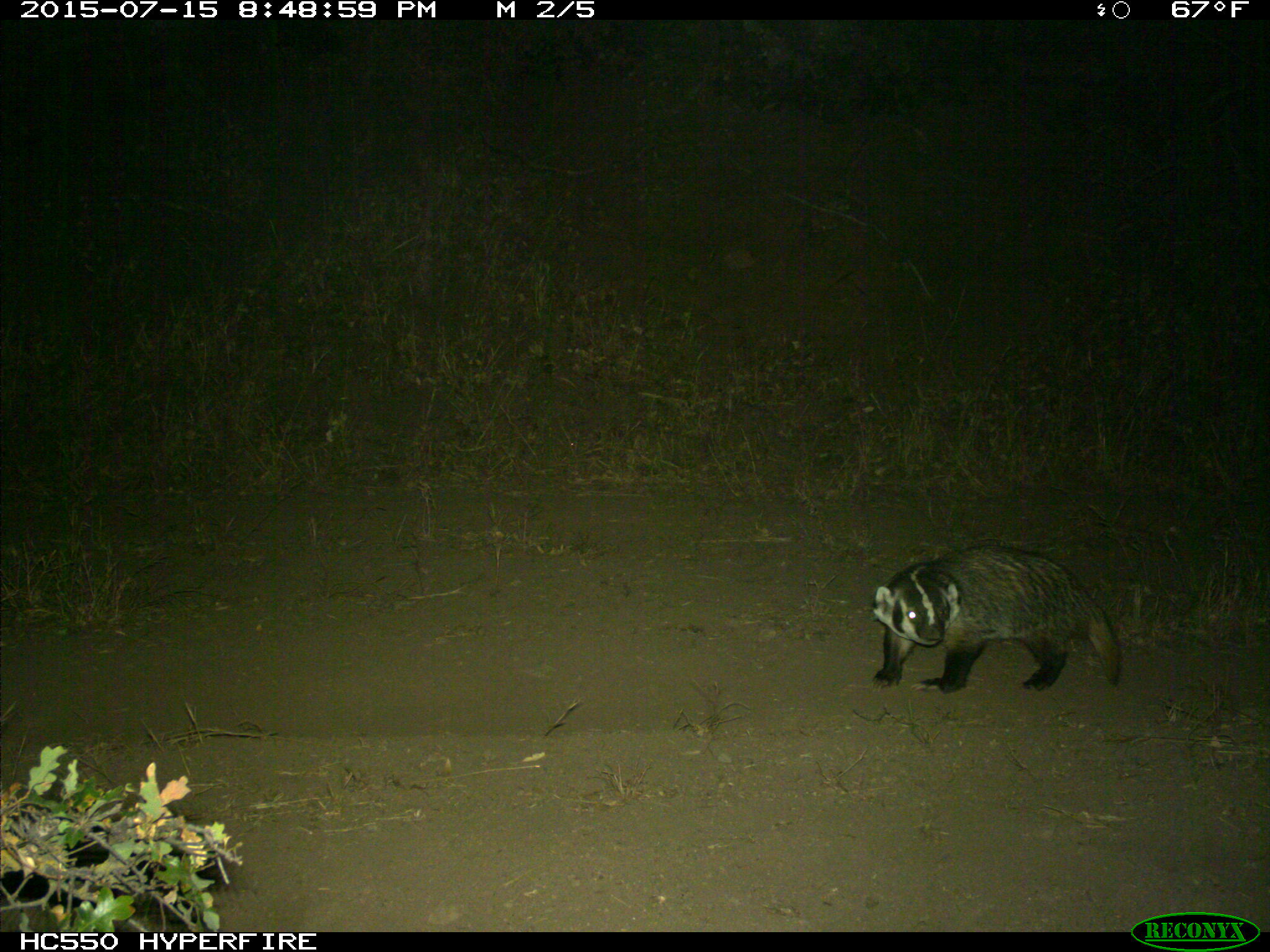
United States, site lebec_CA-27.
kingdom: Animalia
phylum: Chordata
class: Mammalia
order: Carnivora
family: Mustelidae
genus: Meles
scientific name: Meles meles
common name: european badger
Meles meles (european badger).